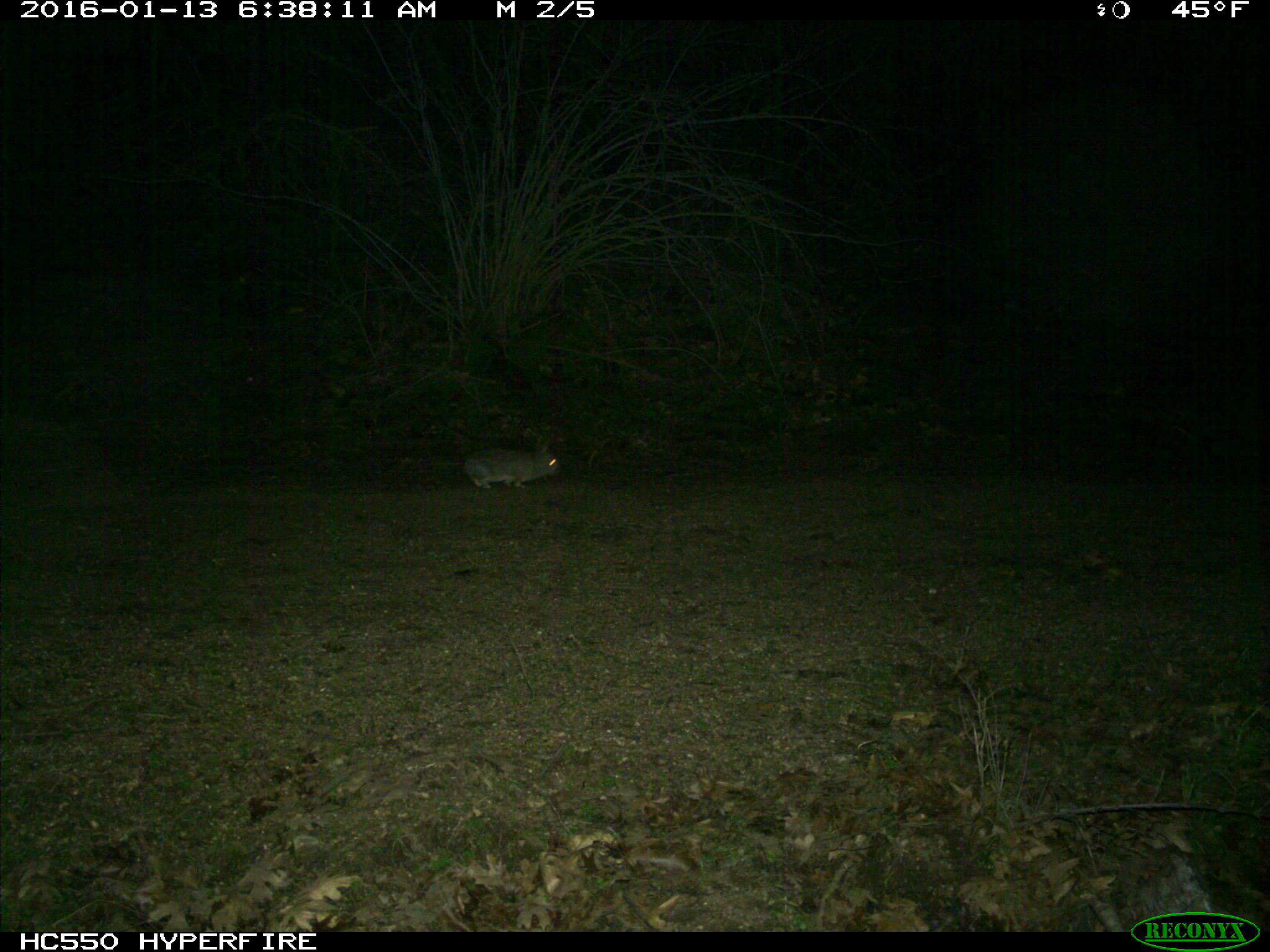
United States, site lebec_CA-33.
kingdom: Animalia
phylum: Chordata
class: Mammalia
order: Lagomorpha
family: Leporidae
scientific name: Leporidae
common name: rabbits and hares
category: unidentified rabbit